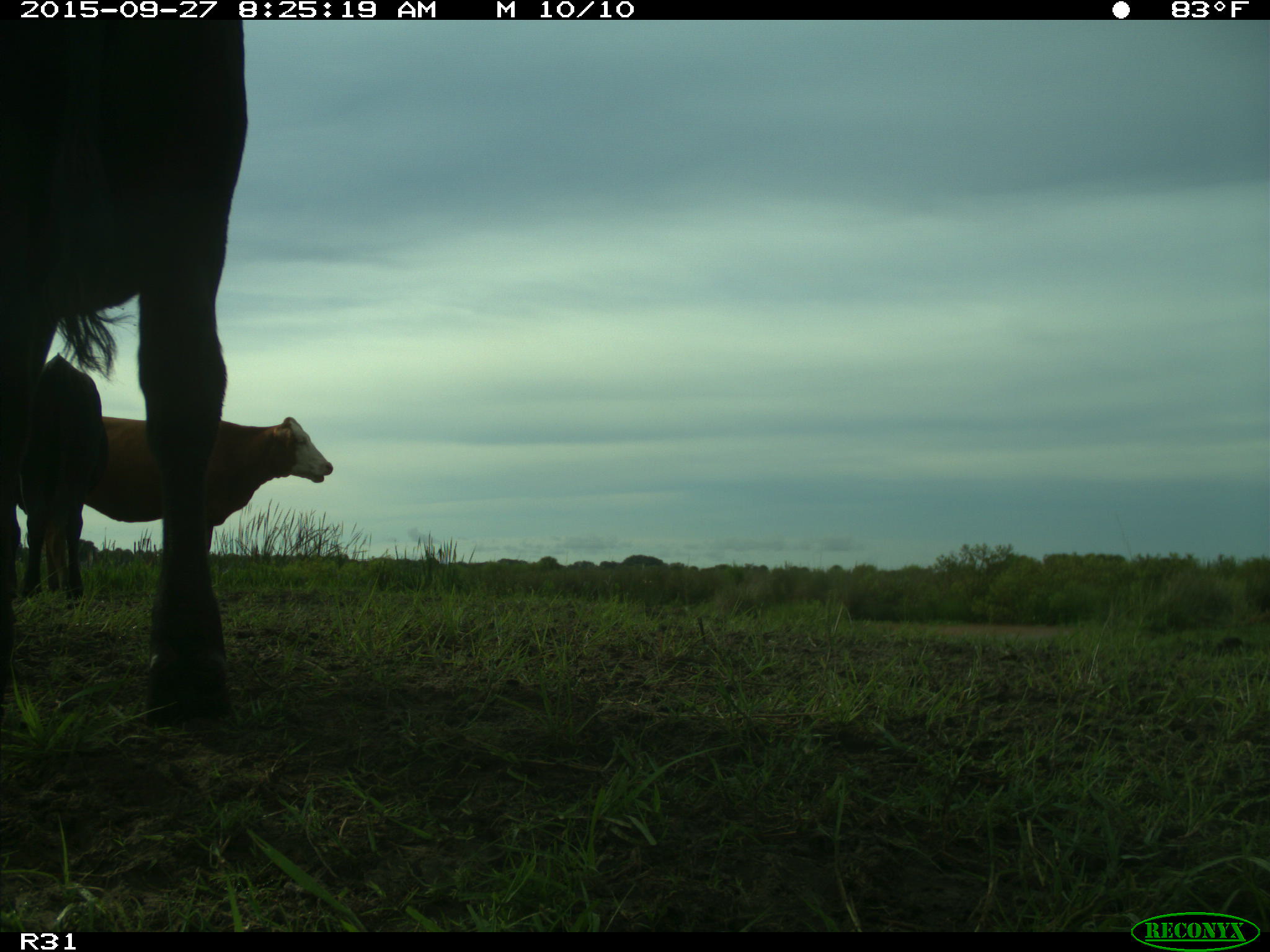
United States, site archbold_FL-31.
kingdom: Animalia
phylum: Chordata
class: Mammalia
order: Artiodactyla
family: Bovidae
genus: Bos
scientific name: Bos taurus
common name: domestic cow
Bos taurus (domestic cow).